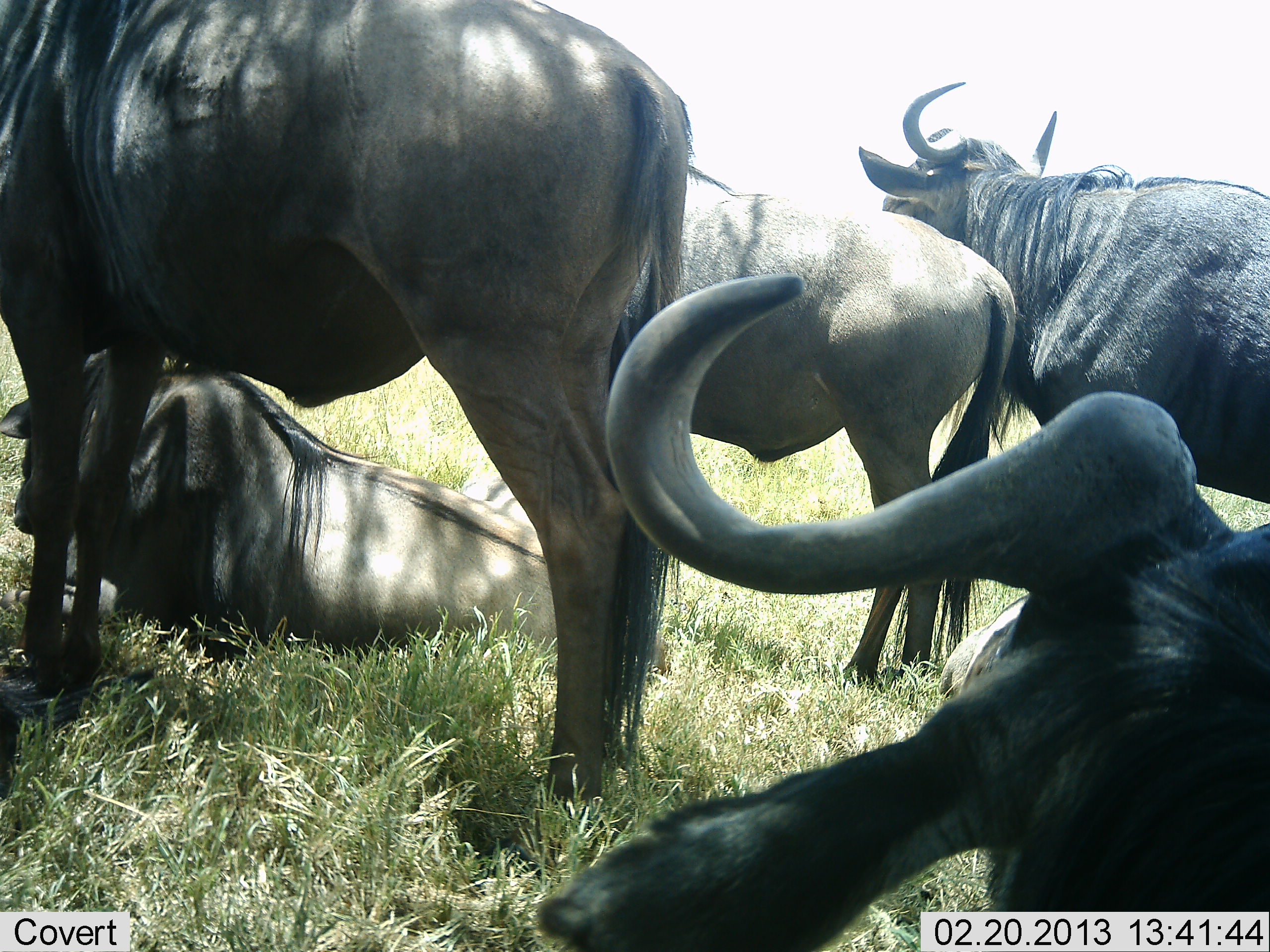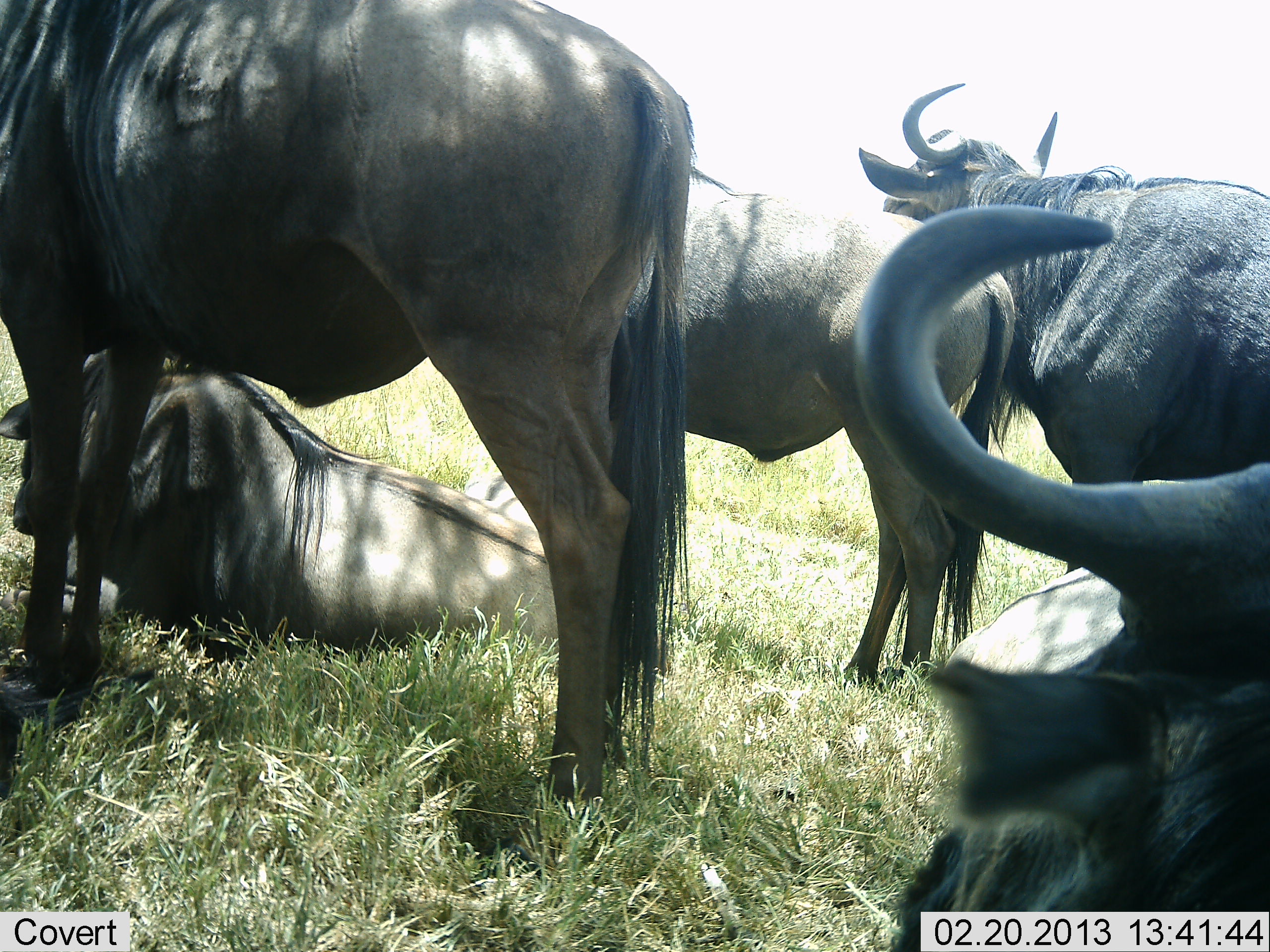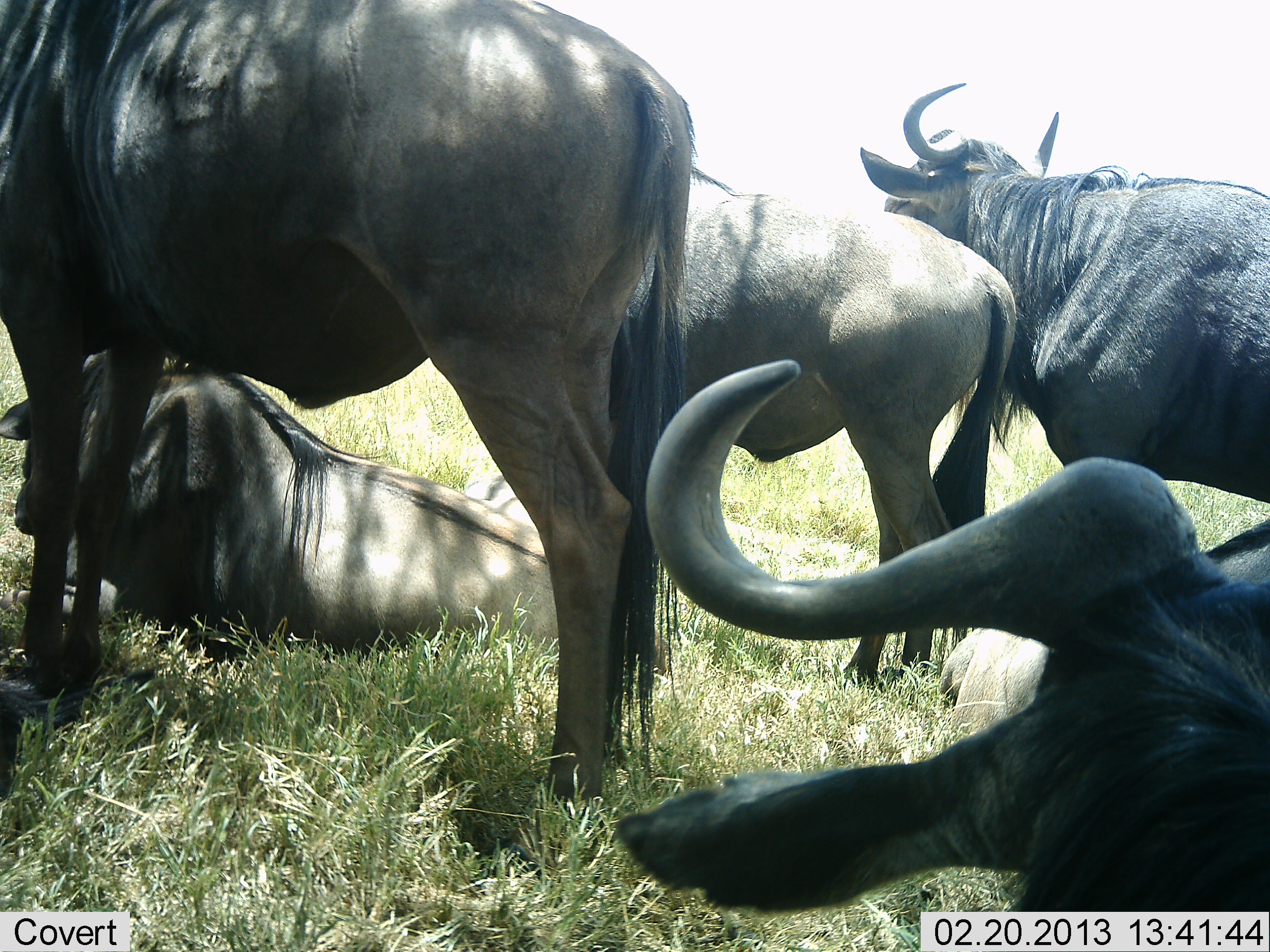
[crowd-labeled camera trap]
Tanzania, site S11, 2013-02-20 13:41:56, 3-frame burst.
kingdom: Animalia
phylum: Chordata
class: Mammalia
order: Artiodactyla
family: Bovidae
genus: Connochaetes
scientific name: Connochaetes taurinus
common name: blue wildebeest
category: wildebeest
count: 5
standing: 79%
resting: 93%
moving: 7%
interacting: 14%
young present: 0%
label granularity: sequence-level